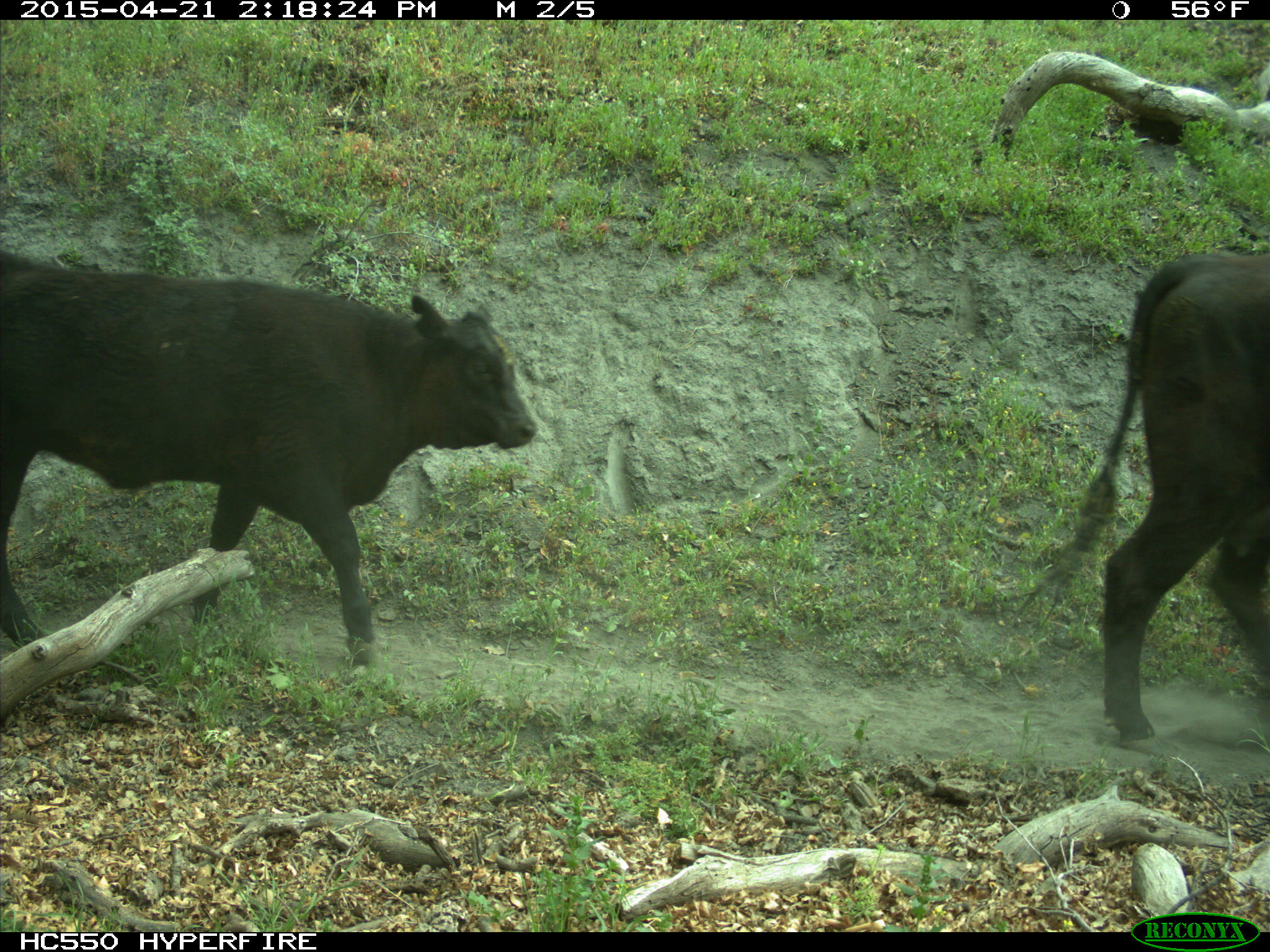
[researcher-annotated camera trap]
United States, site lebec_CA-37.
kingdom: Animalia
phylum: Chordata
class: Mammalia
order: Artiodactyla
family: Bovidae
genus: Bos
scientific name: Bos taurus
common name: domestic cow